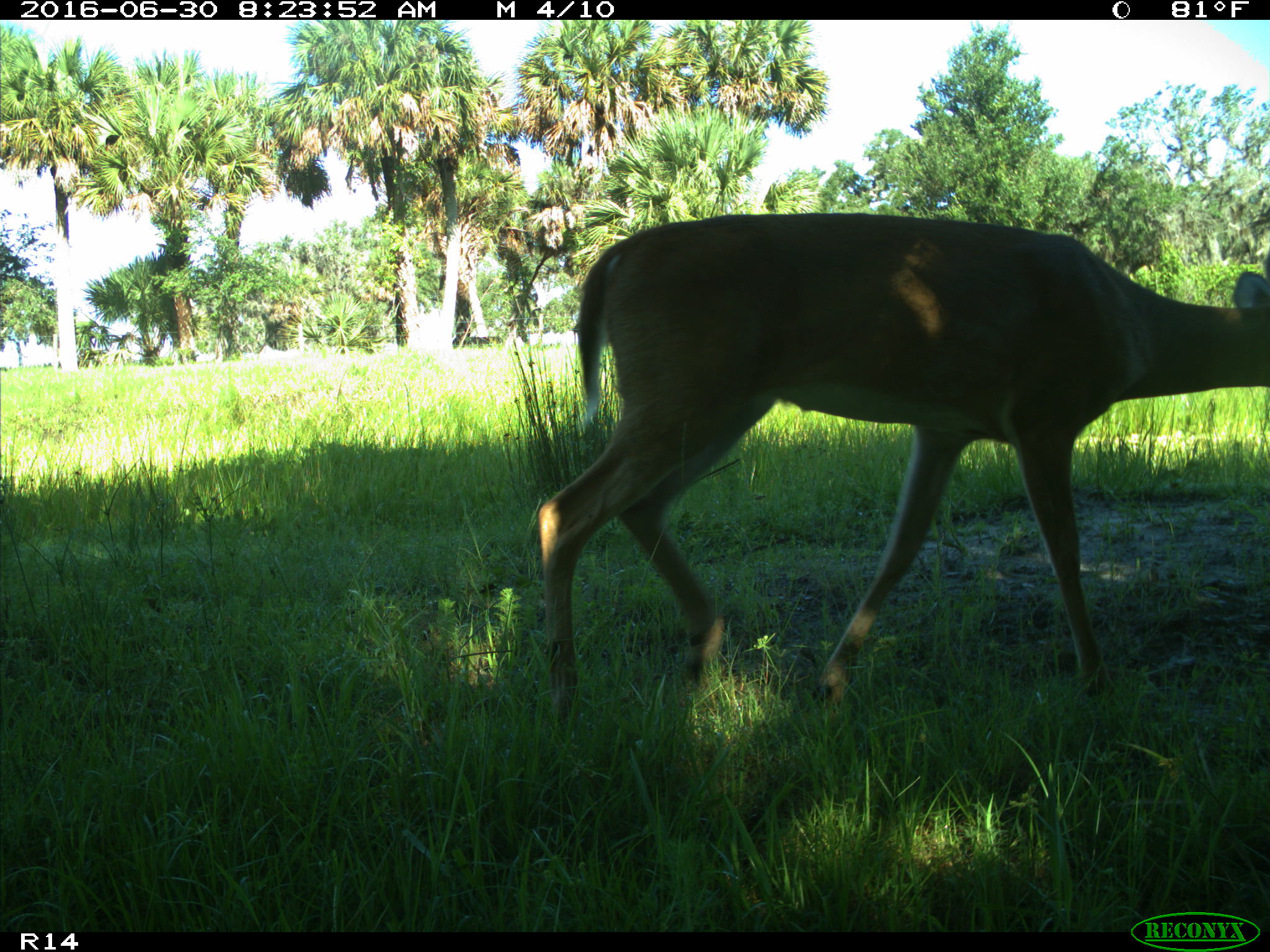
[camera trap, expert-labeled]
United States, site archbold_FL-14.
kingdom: Animalia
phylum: Chordata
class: Mammalia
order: Artiodactyla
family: Cervidae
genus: Odocoileus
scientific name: Odocoileus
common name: deer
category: unidentified deer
Unidentified deer (deer) (Odocoileus).